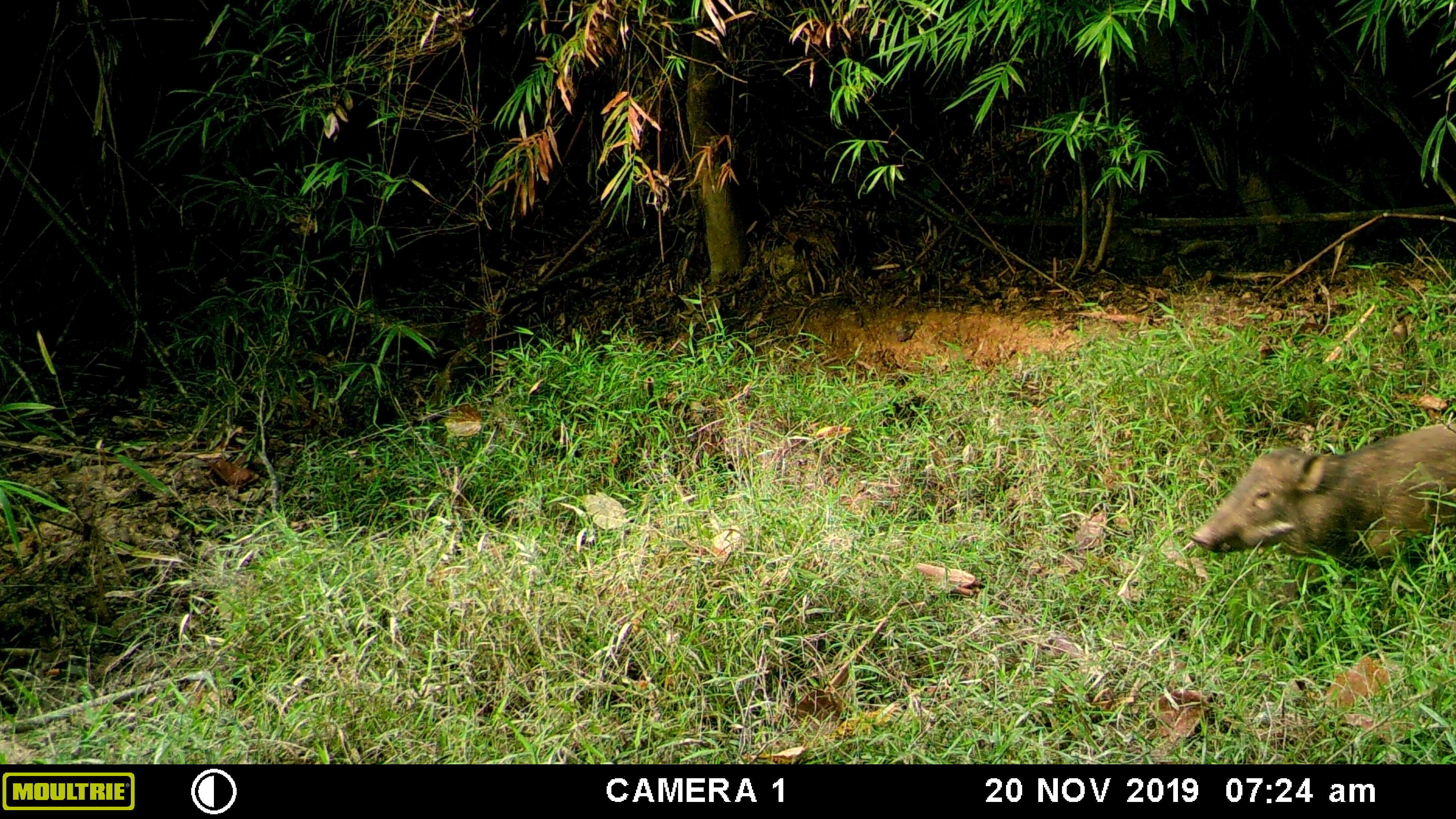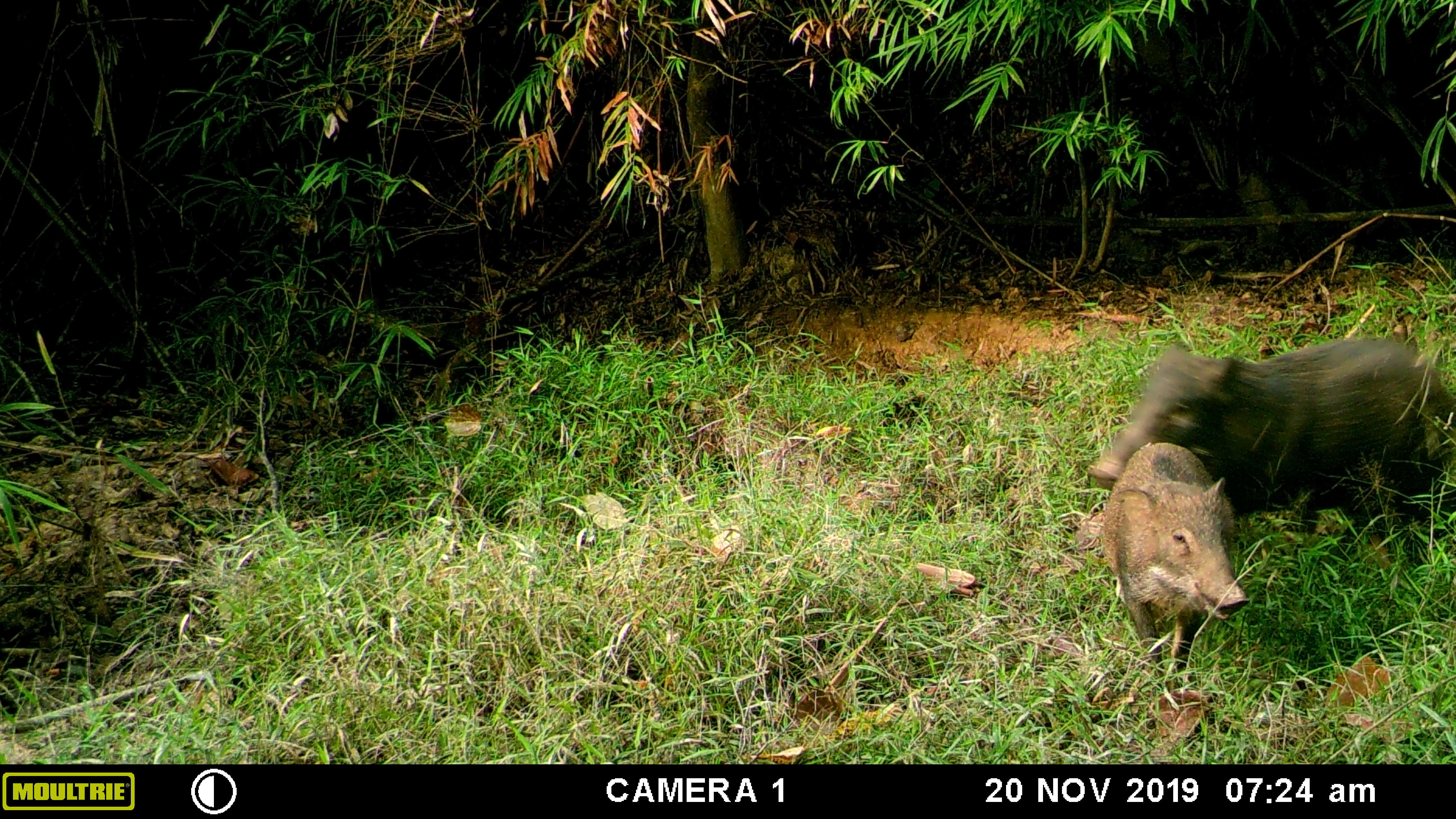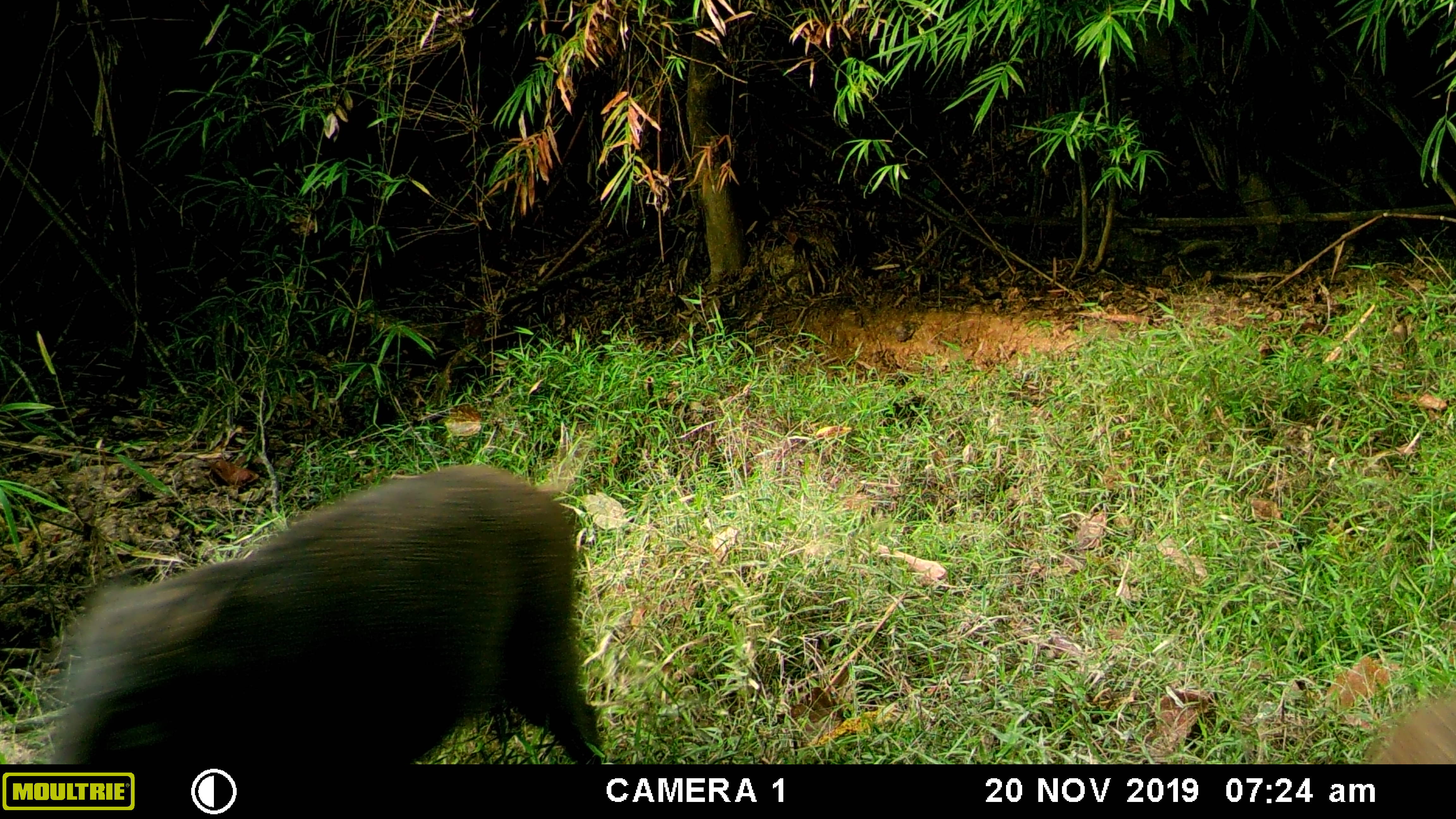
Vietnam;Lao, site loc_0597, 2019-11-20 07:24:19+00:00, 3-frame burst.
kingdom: Animalia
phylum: Chordata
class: Mammalia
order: Artiodactyla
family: Suidae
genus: Sus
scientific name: Sus scrofa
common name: eurasian wild pig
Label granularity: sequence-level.